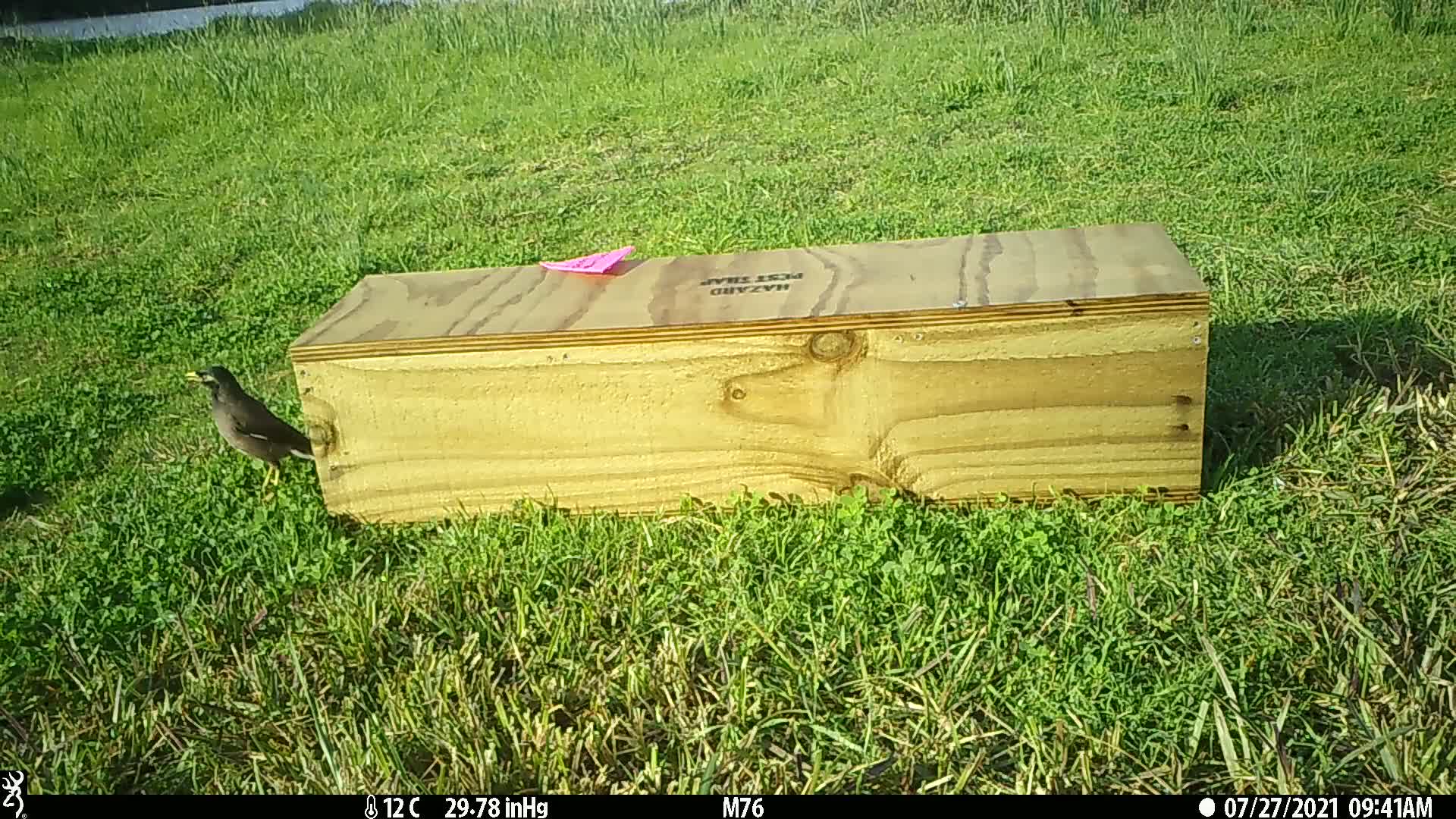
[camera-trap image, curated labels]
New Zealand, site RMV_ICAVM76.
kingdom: Animalia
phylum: Chordata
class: Aves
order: Passeriformes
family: Sturnidae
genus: Acridotheres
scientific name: Acridotheres tristis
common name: common myna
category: myna